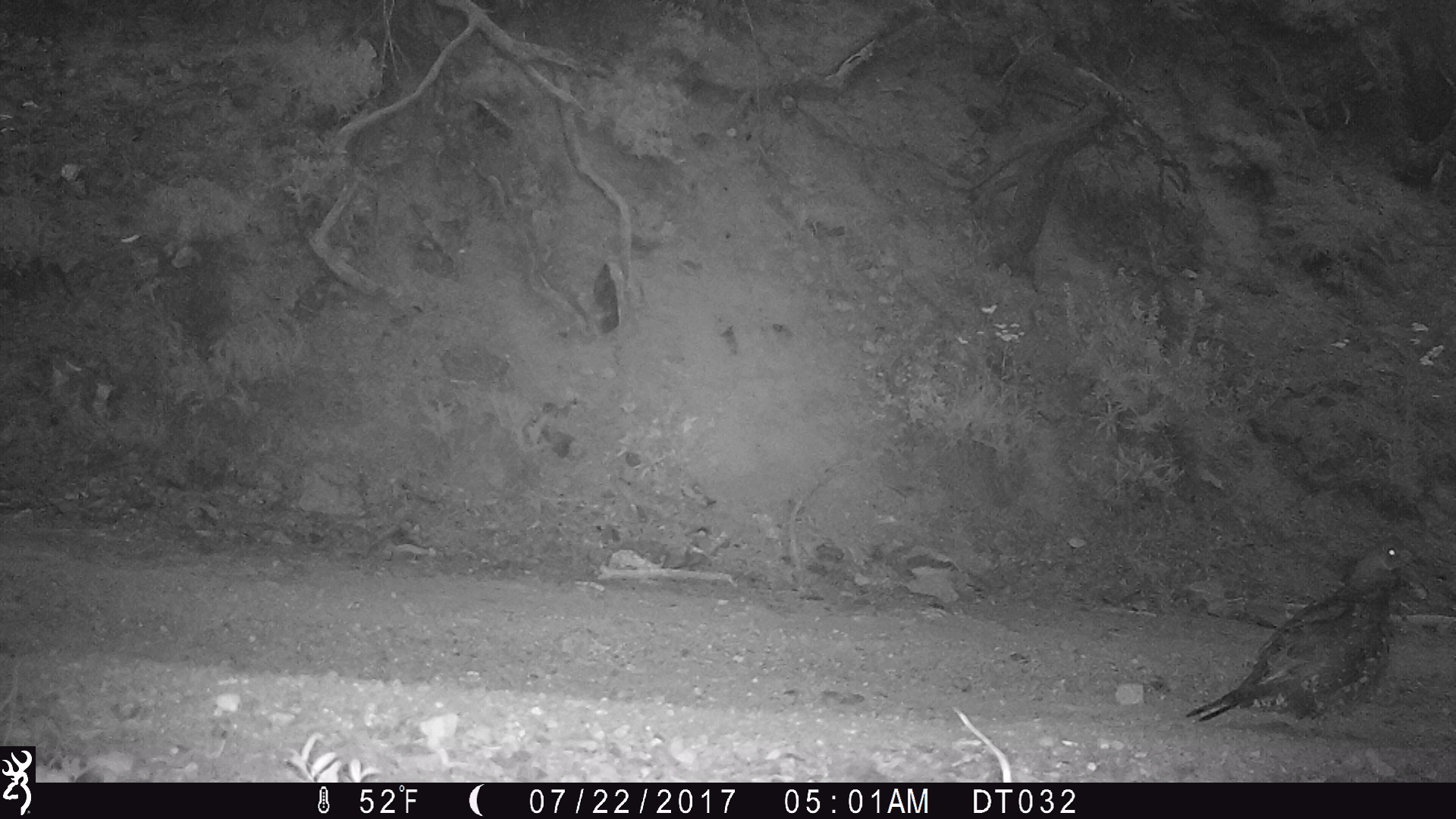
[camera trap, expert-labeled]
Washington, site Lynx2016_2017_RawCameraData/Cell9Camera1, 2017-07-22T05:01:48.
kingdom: Animalia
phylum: Chordata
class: Aves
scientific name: Aves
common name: birds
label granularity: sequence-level